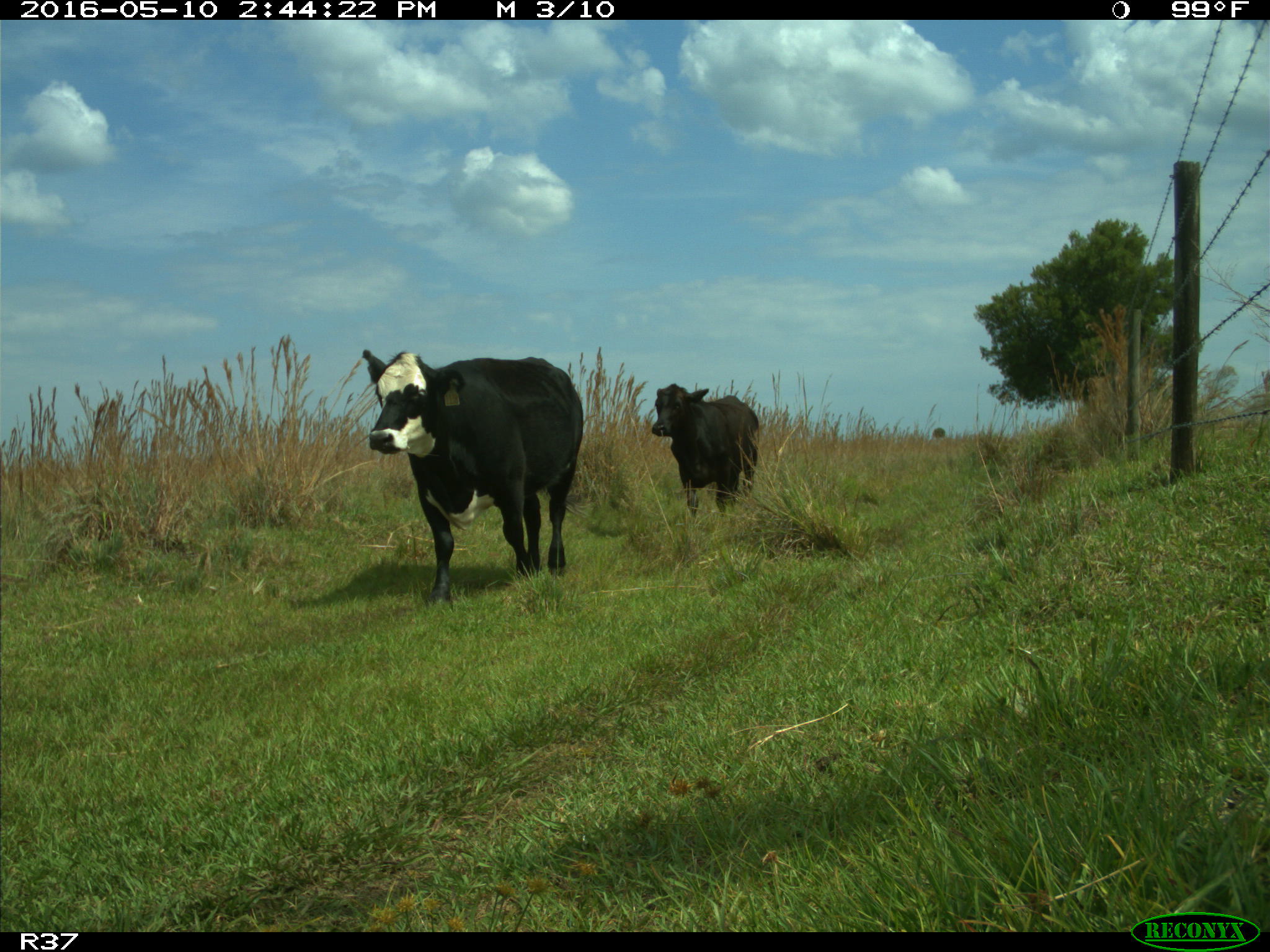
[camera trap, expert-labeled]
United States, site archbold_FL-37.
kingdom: Animalia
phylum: Chordata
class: Mammalia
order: Artiodactyla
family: Bovidae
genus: Bos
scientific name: Bos taurus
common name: domestic cow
Bos taurus (domestic cow).